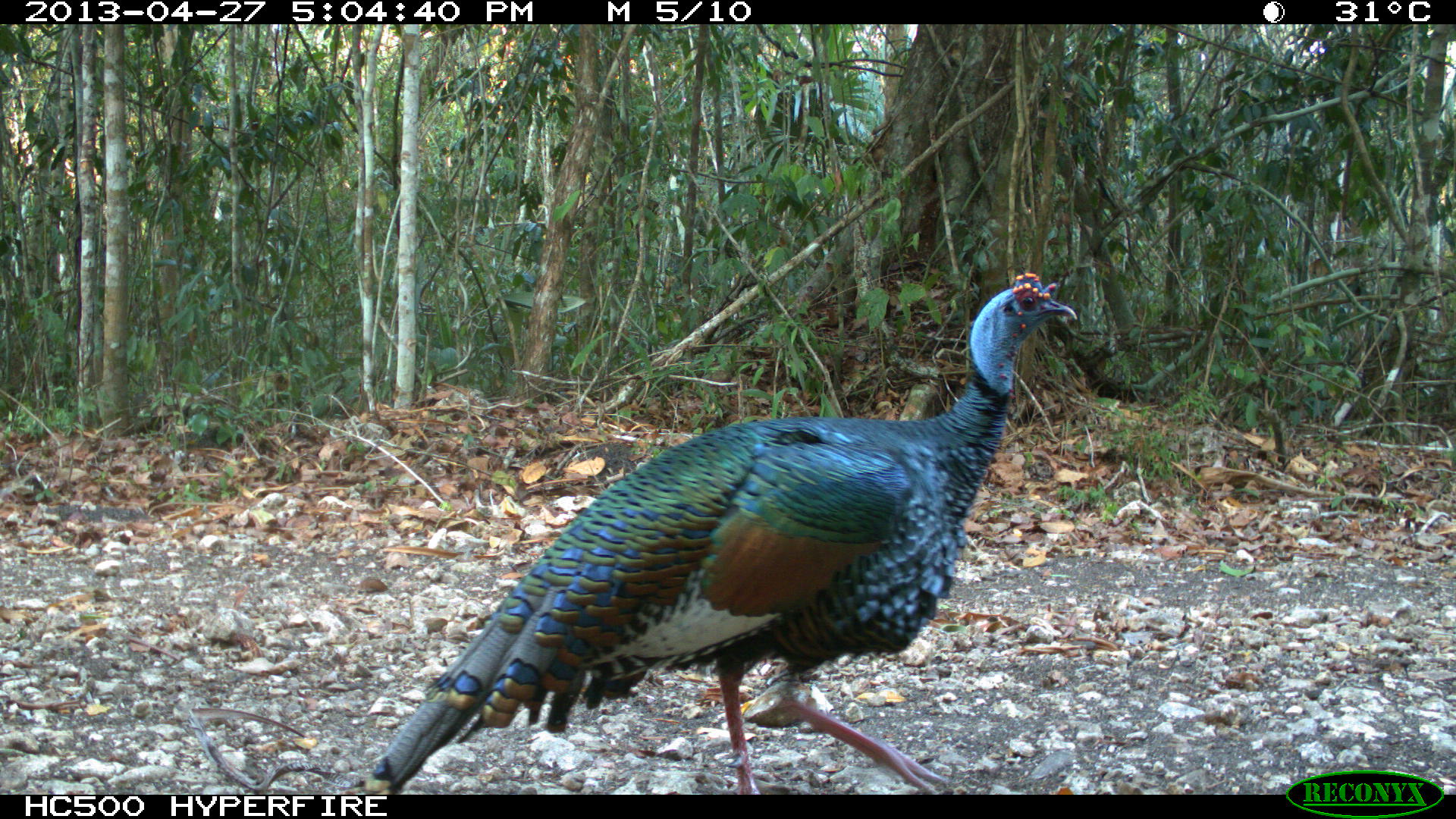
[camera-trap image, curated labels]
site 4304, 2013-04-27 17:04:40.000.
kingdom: Animalia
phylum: Chordata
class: Aves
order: Galliformes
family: Phasianidae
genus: Meleagris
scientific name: Meleagris ocellata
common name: ocellated turkey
Meleagris ocellata (ocellated turkey), count 1, sex male.